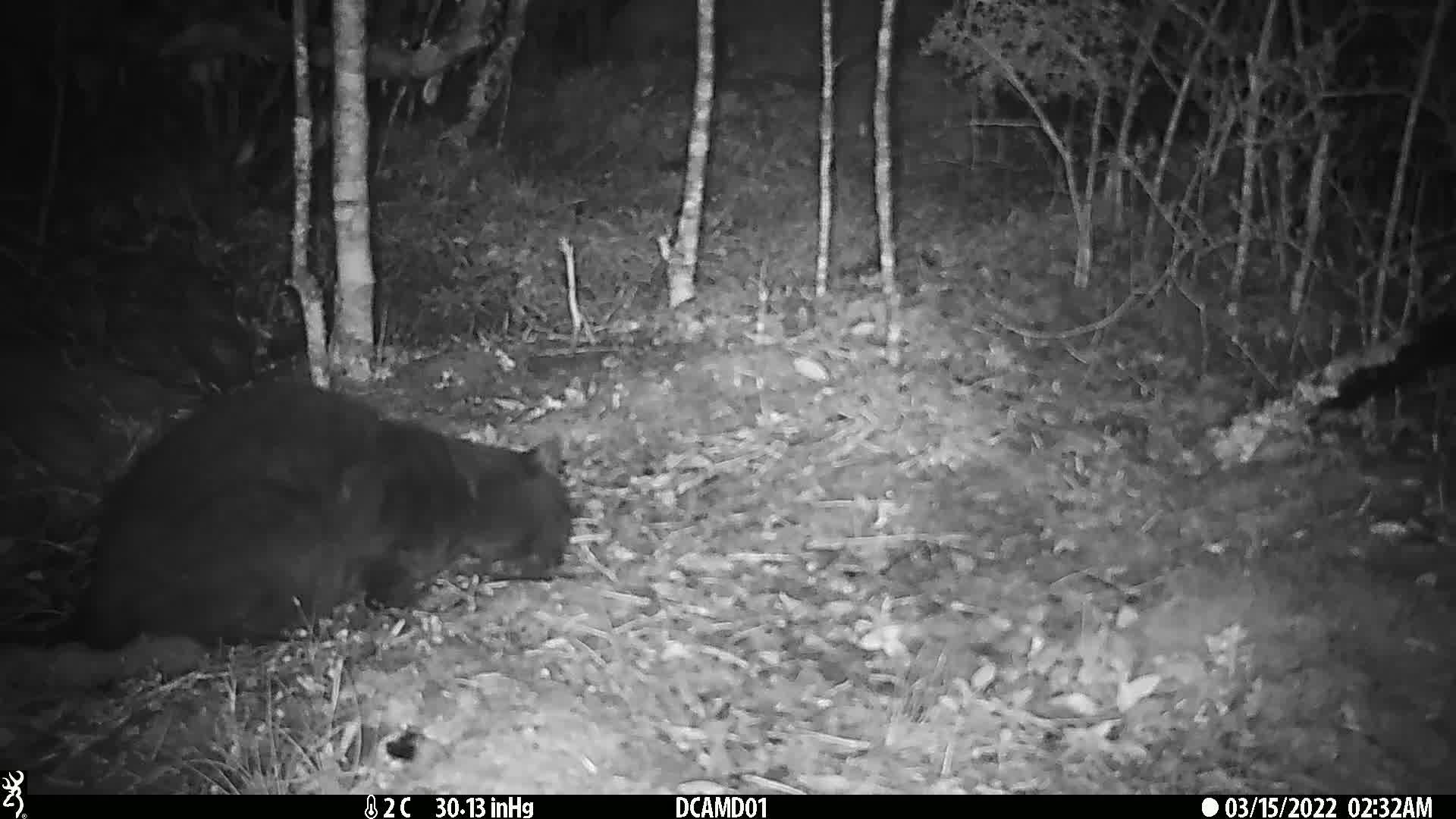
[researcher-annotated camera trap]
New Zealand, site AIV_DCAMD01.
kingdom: Animalia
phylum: Chordata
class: Mammalia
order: Carnivora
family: Felidae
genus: Felis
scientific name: Felis catus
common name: domestic cat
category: cat